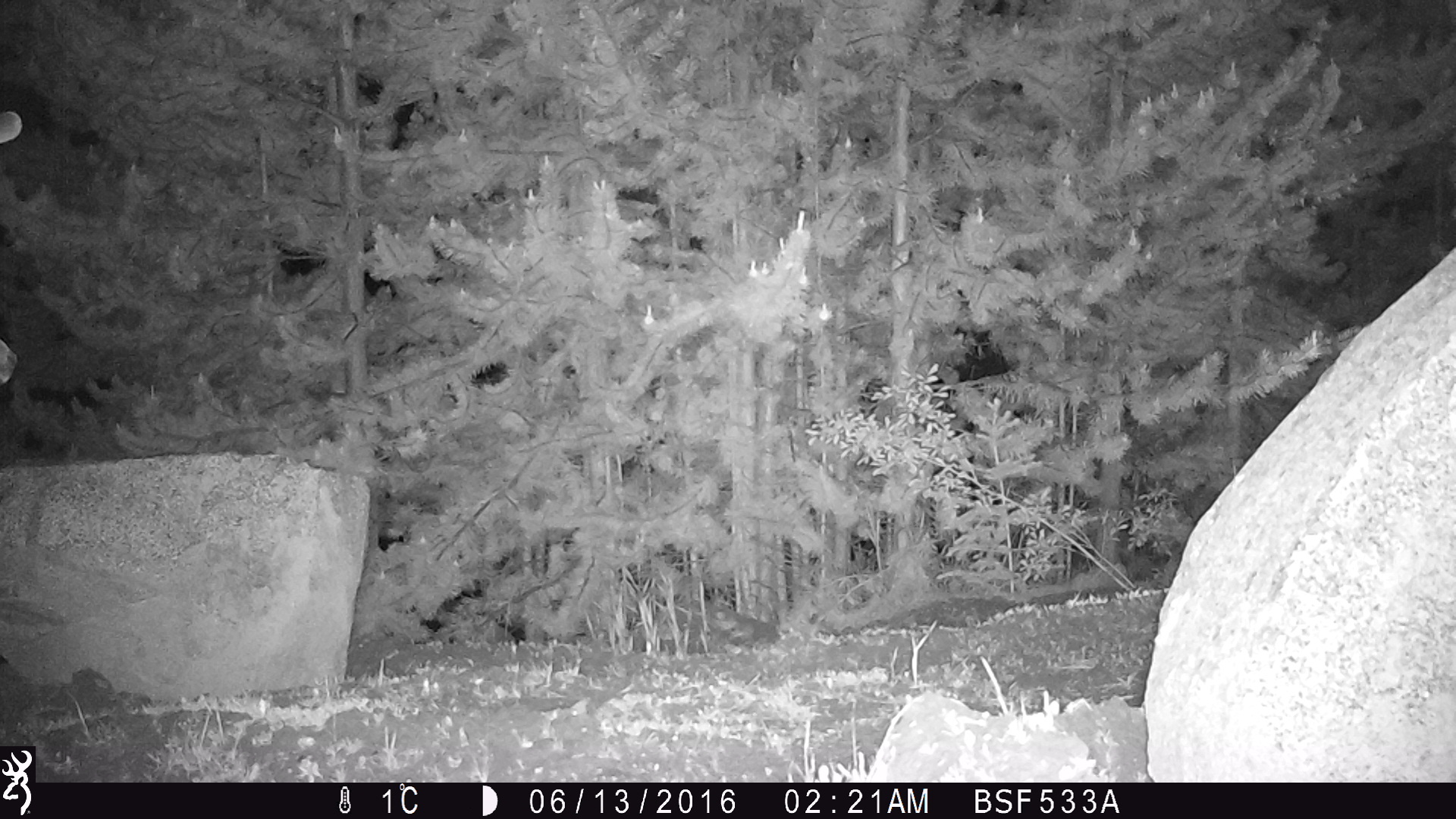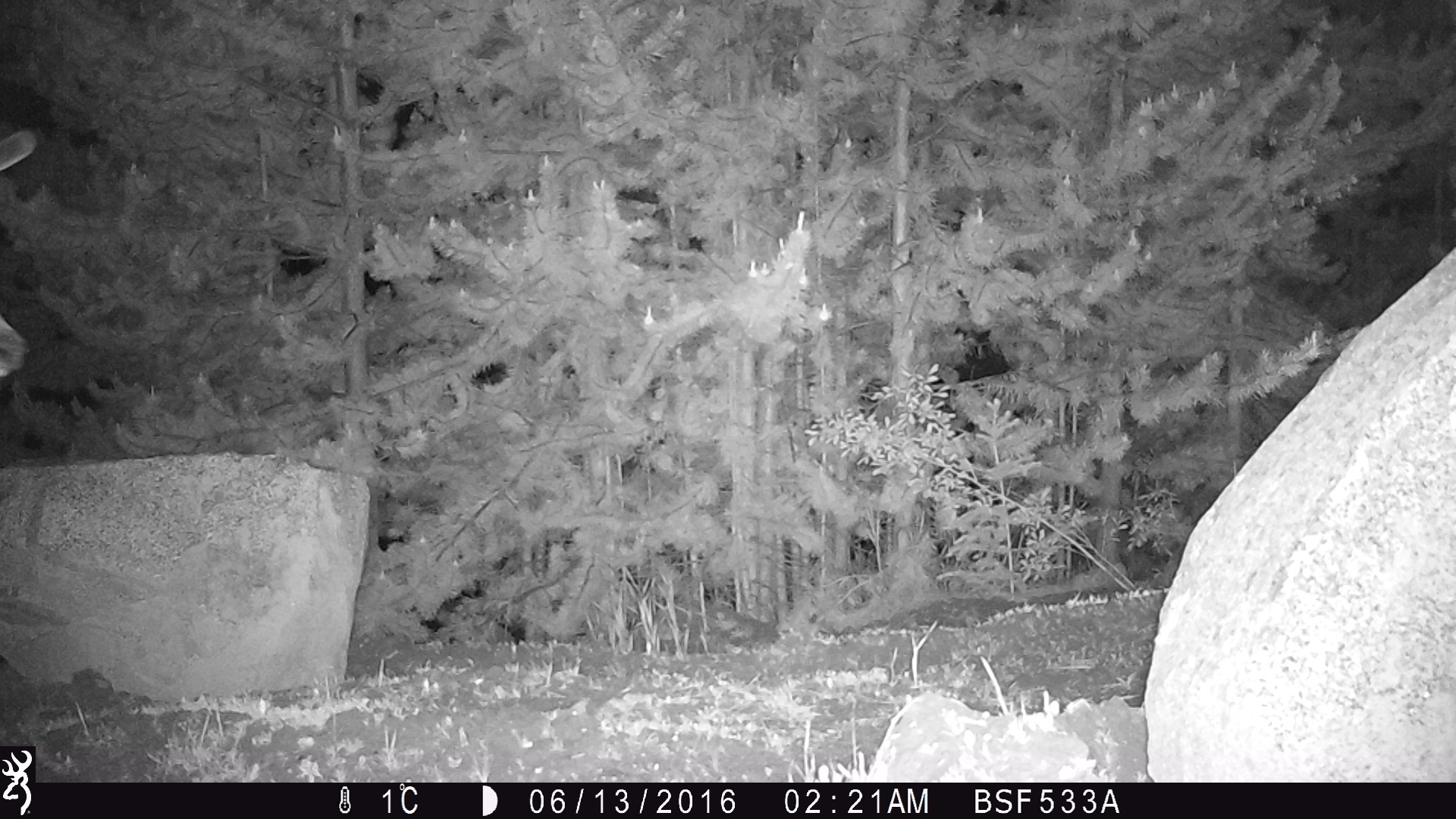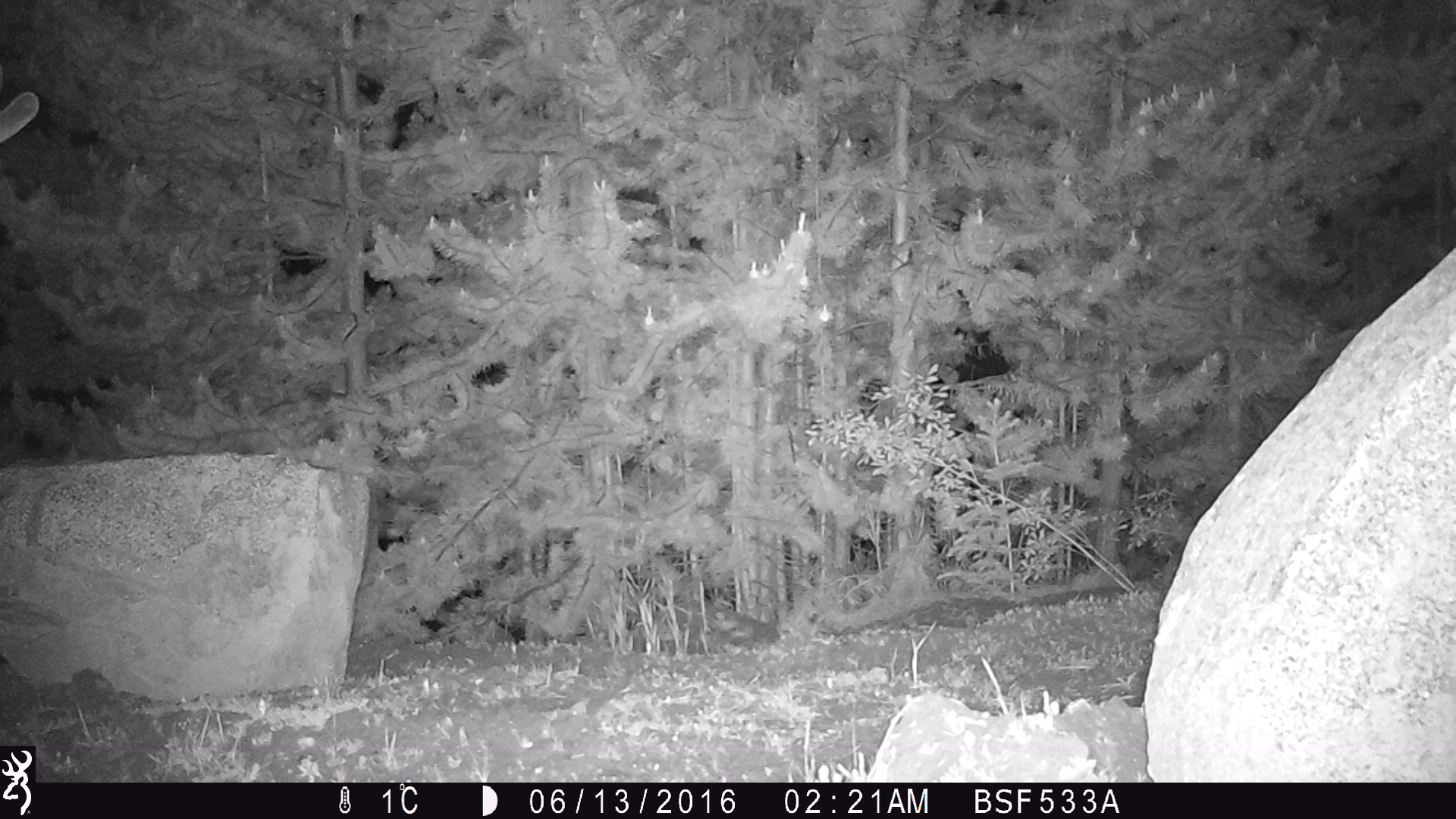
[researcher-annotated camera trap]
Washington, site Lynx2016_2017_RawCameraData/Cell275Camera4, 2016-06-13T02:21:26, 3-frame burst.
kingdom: Animalia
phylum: Chordata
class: Mammalia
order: Artiodactyla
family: Cervidae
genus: Odocoileus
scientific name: Odocoileus hemionus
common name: mule deer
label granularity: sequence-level